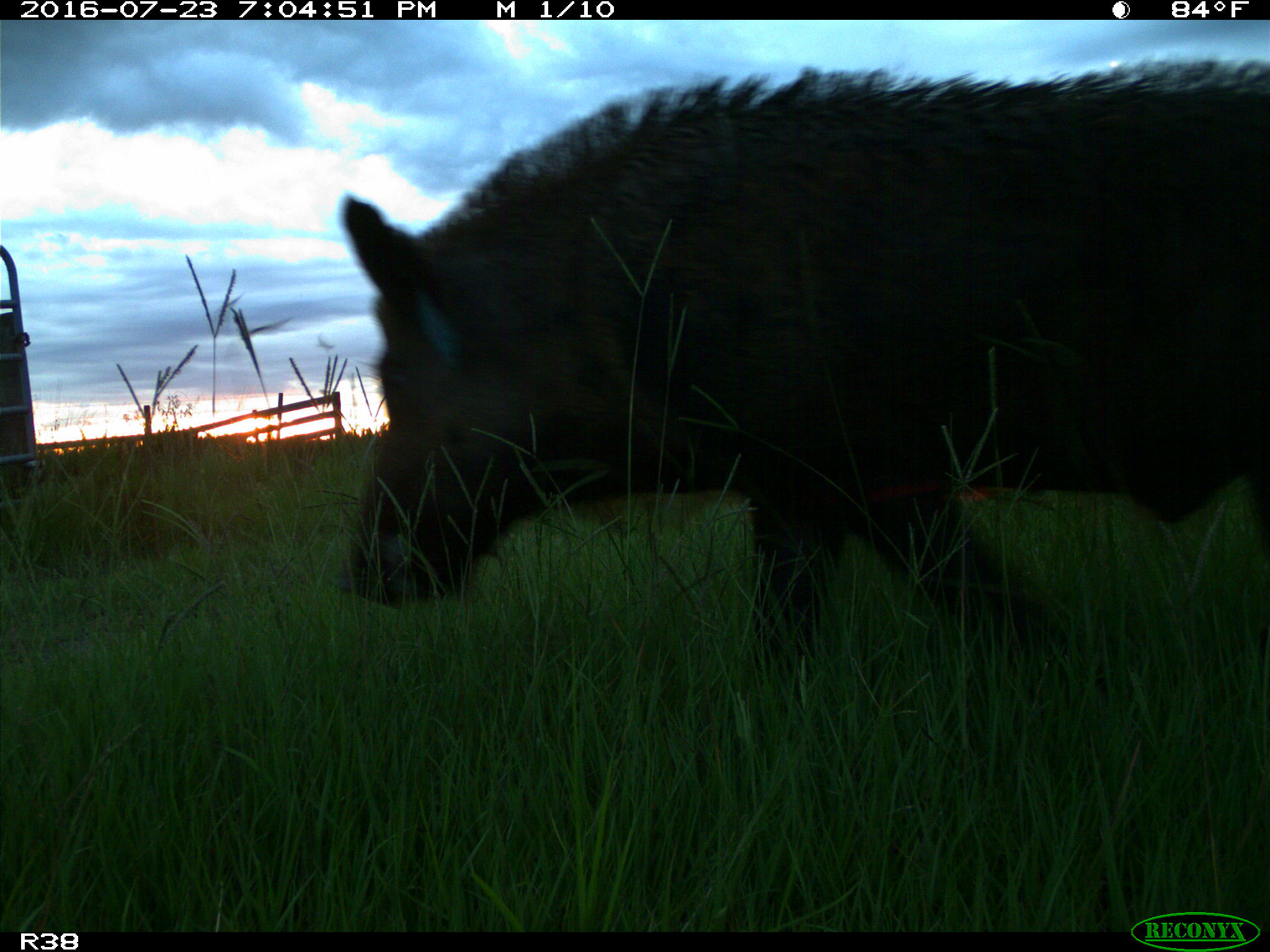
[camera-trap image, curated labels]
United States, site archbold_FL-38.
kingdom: Animalia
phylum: Chordata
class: Mammalia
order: Artiodactyla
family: Suidae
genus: Sus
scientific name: Sus scrofa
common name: wild boar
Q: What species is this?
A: Sus scrofa (wild boar).